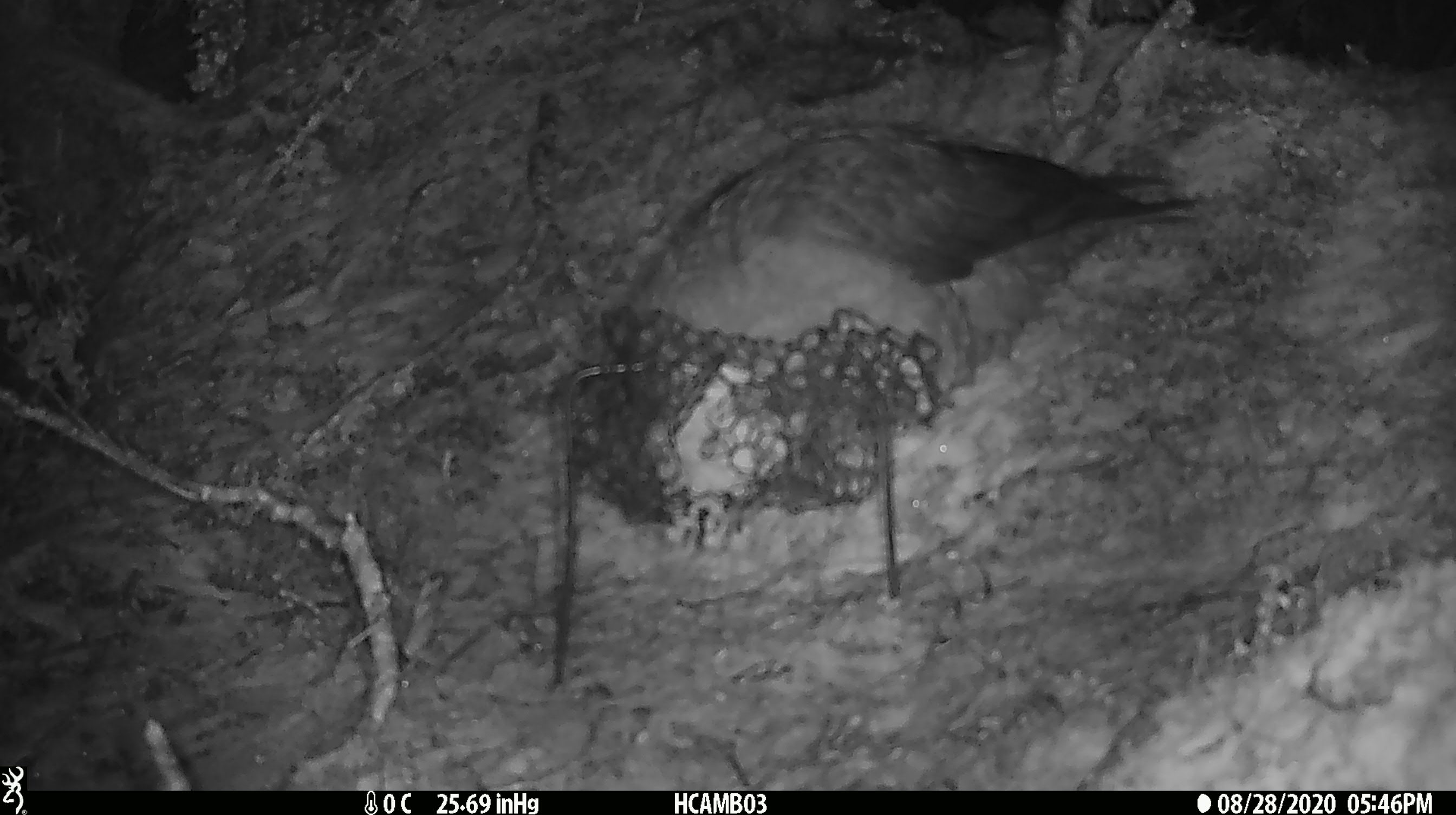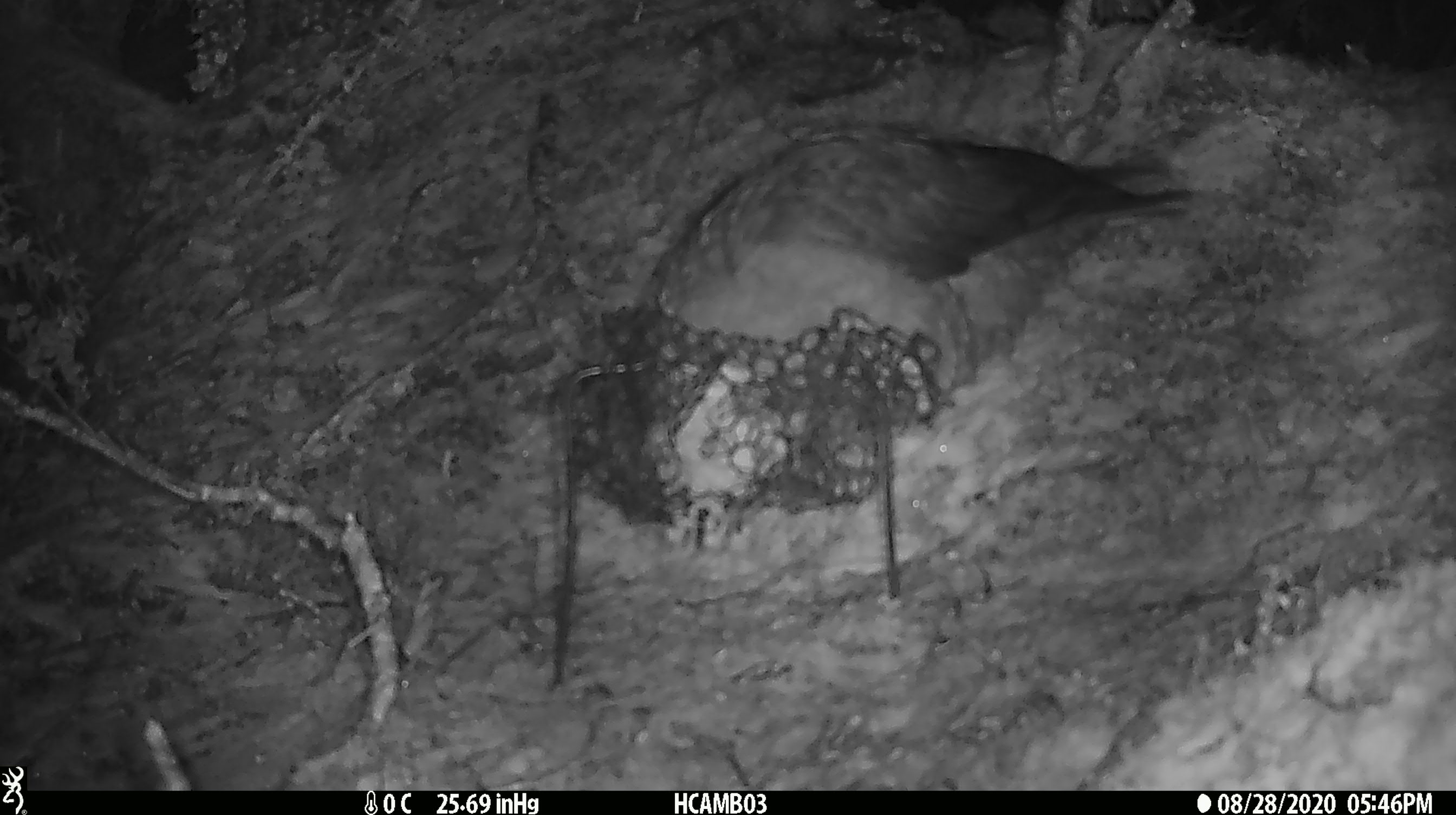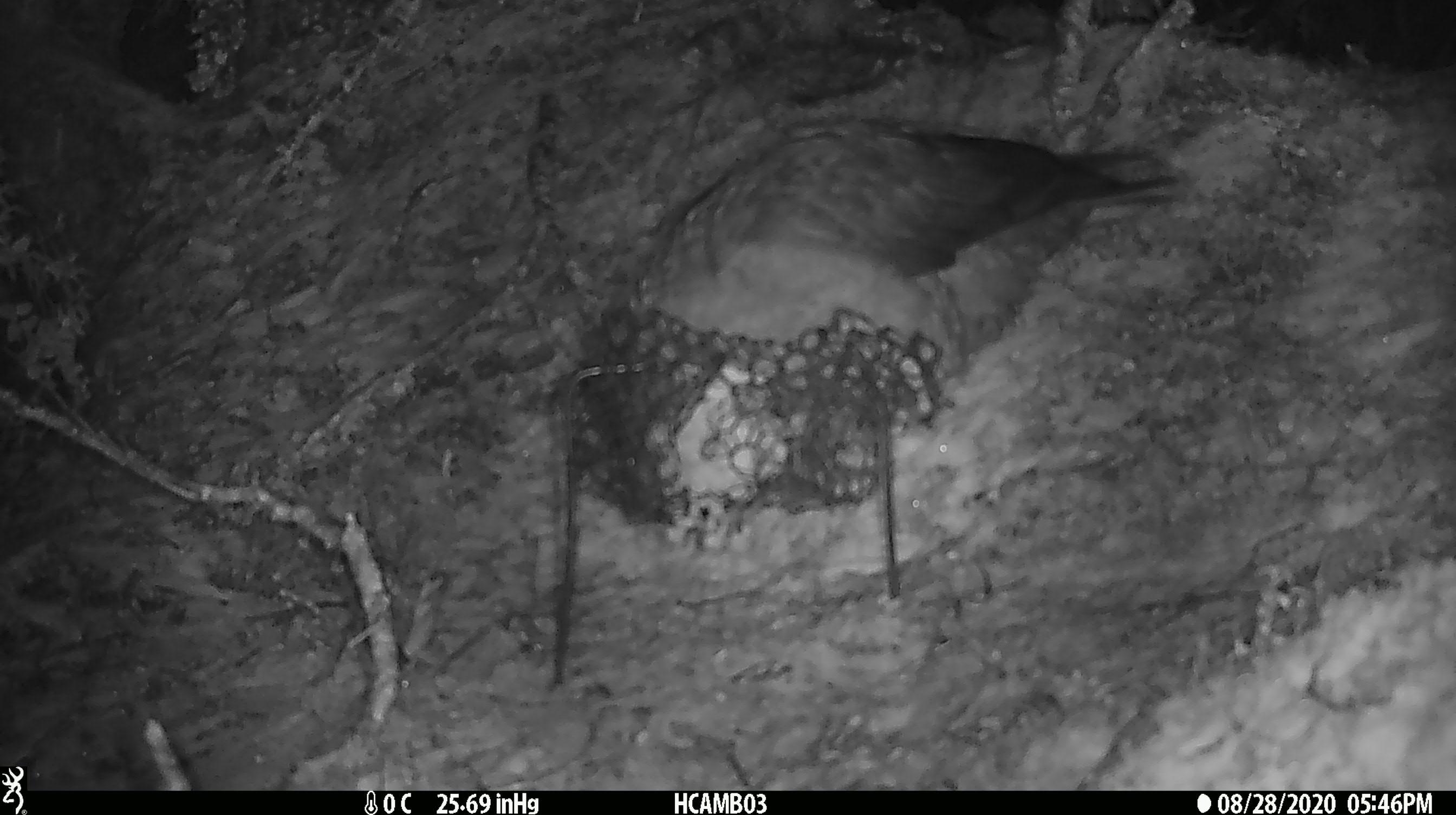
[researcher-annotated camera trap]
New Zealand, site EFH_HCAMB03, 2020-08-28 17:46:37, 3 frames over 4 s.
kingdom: Animalia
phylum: Chordata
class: Aves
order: Psittaciformes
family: Strigopidae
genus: Nestor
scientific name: Nestor notabilis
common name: kea